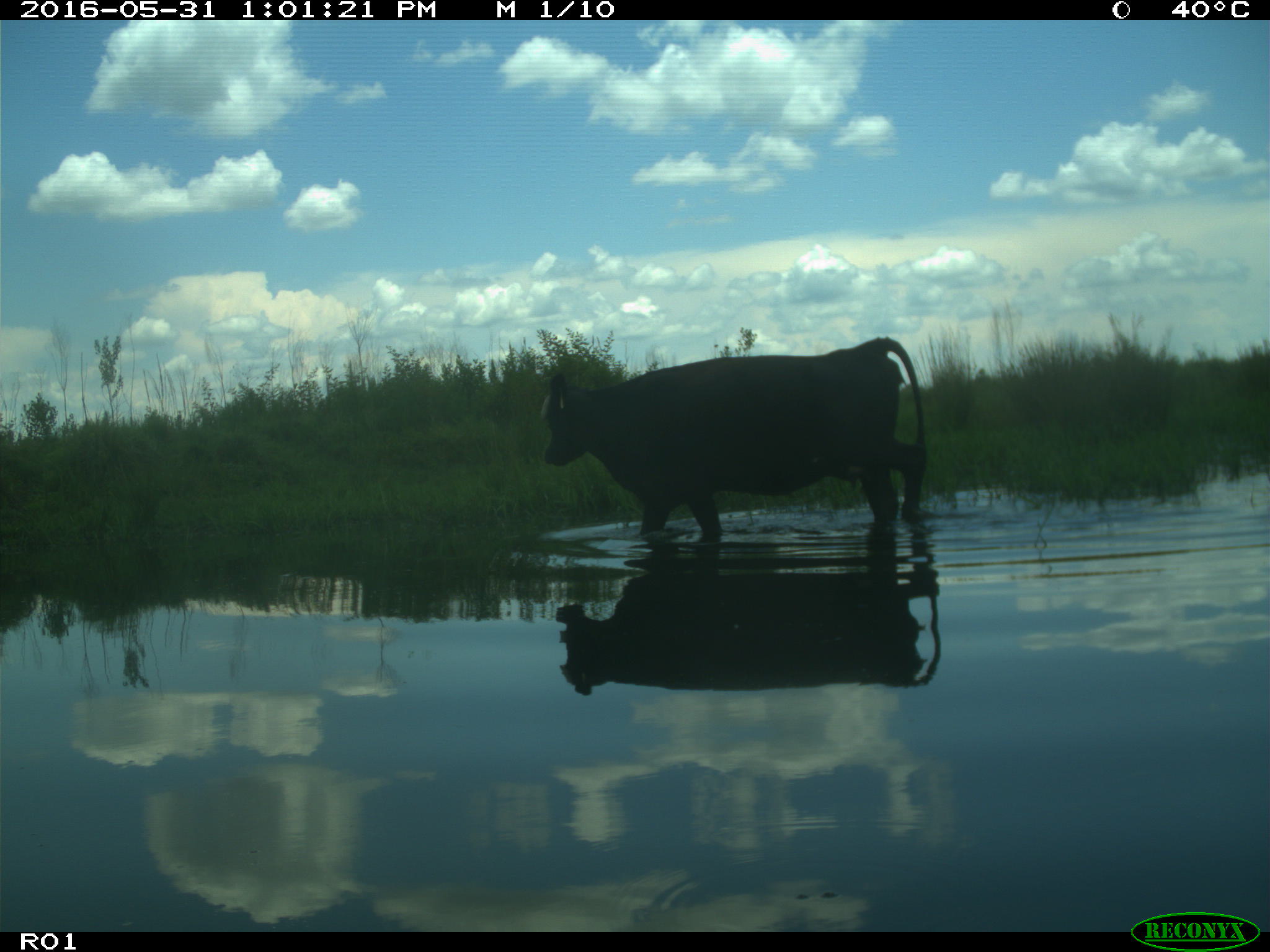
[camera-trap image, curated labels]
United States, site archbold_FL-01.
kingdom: Animalia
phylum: Chordata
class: Mammalia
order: Artiodactyla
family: Bovidae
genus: Bos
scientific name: Bos taurus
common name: domestic cow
Bos taurus (domestic cow).